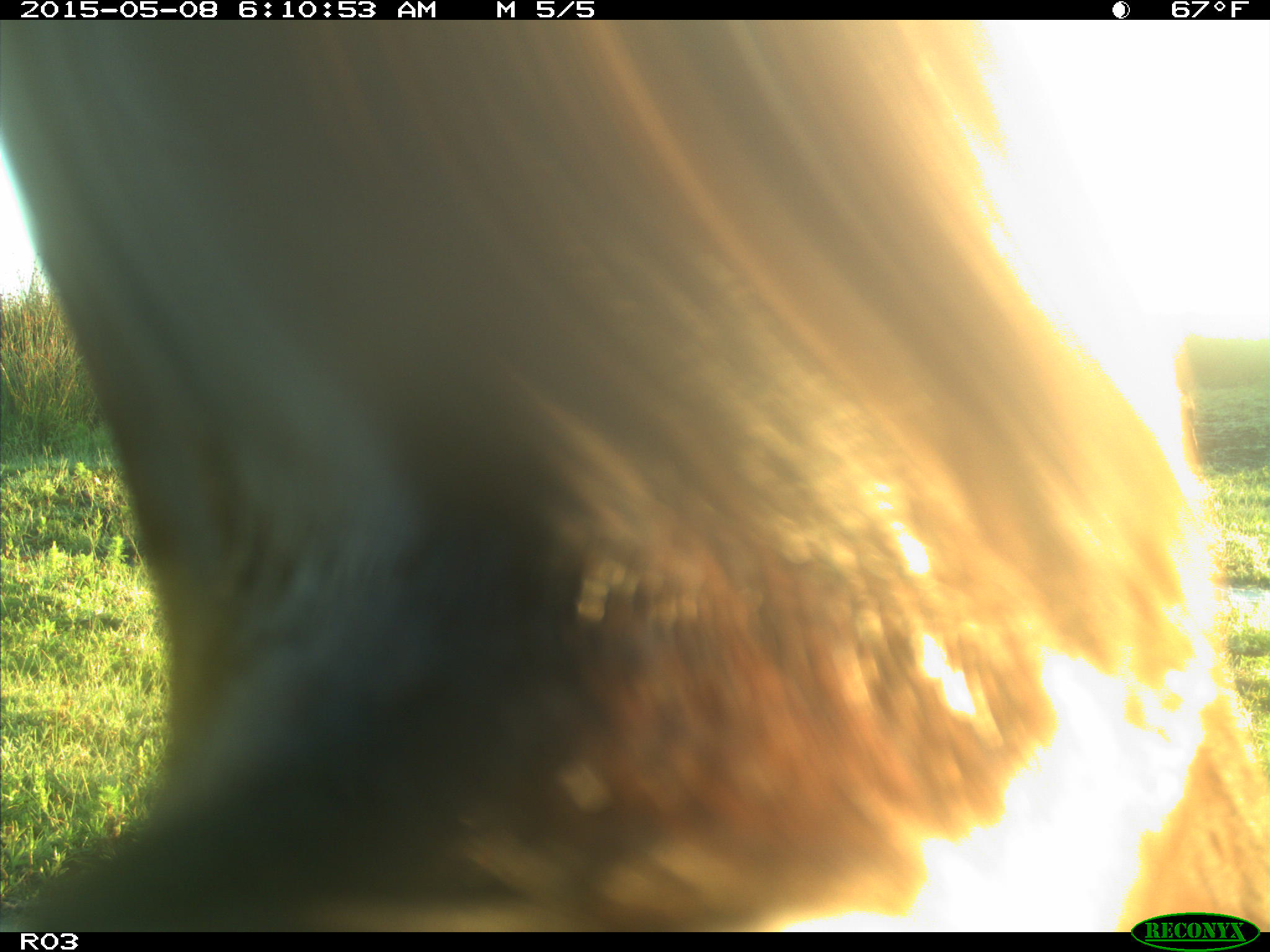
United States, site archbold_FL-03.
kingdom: Animalia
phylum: Chordata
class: Mammalia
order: Artiodactyla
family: Bovidae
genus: Bos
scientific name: Bos taurus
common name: domestic cow